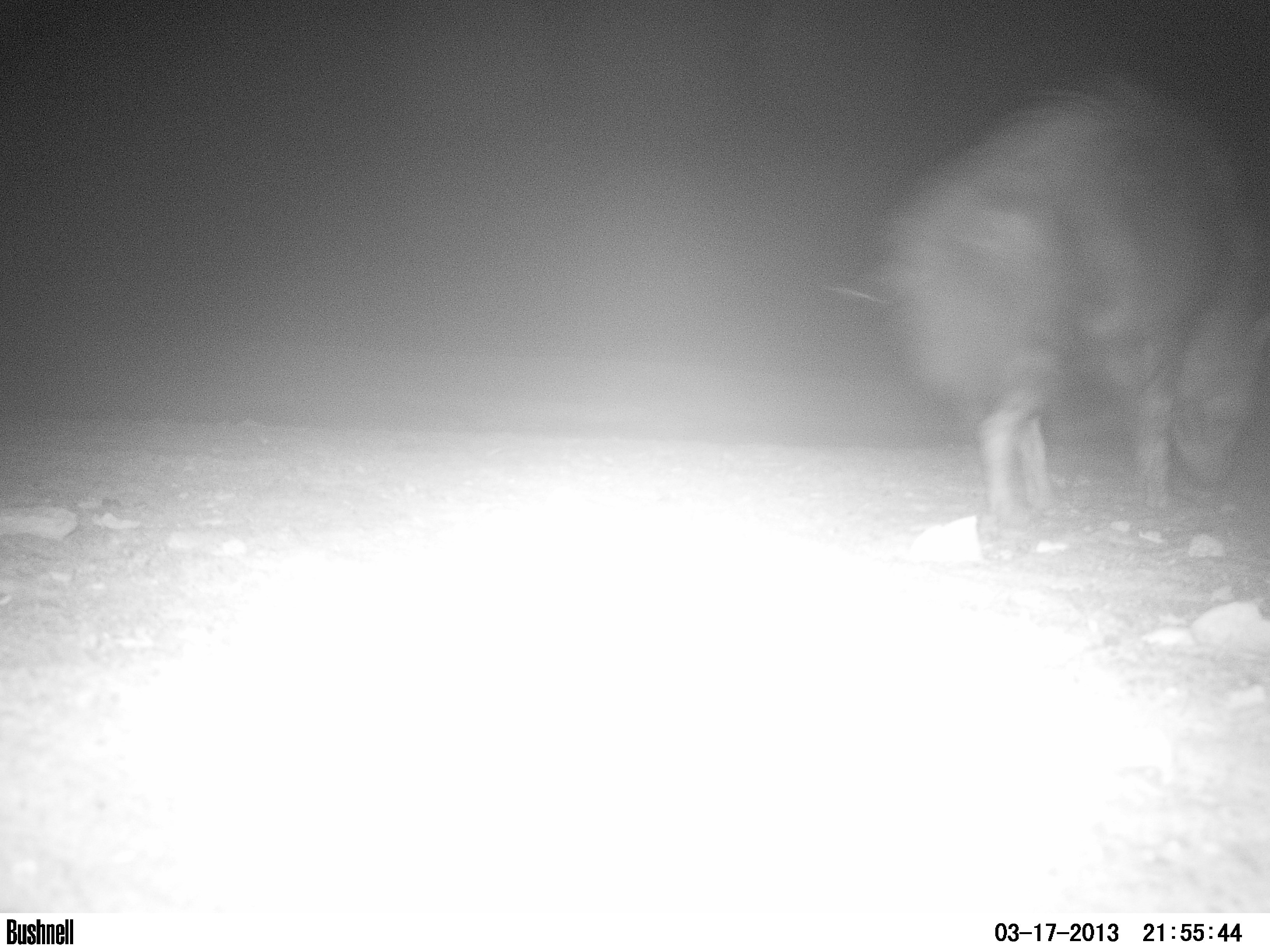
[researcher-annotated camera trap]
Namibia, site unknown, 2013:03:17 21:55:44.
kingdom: Animalia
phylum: Chordata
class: Mammalia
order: Carnivora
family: Hyaenidae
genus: Parahyaena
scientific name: Parahyaena brunnea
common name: brown hyena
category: hyaena brunnea